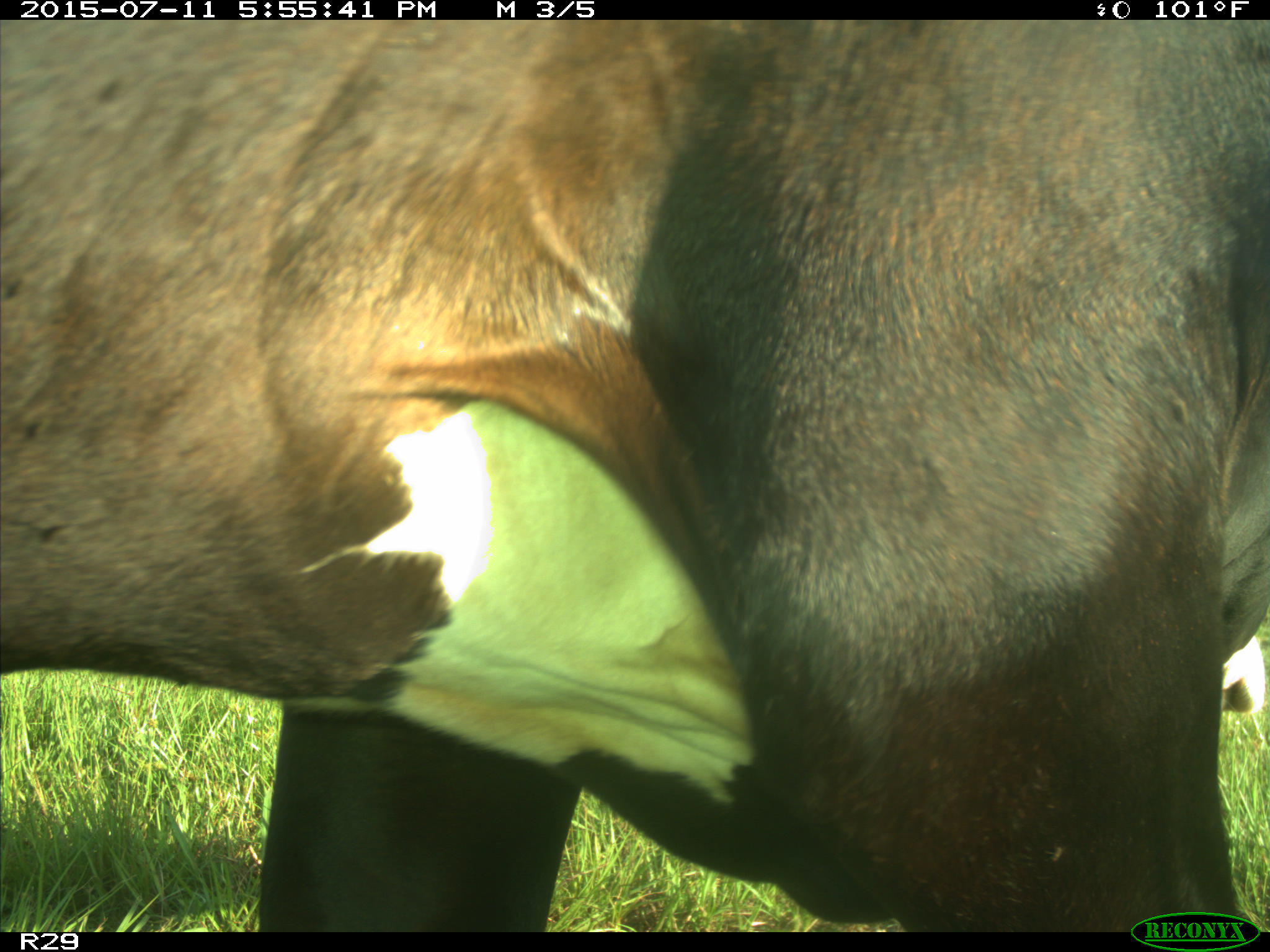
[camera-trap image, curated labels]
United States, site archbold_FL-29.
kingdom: Animalia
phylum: Chordata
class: Mammalia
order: Artiodactyla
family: Bovidae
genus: Bos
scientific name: Bos taurus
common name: domestic cow